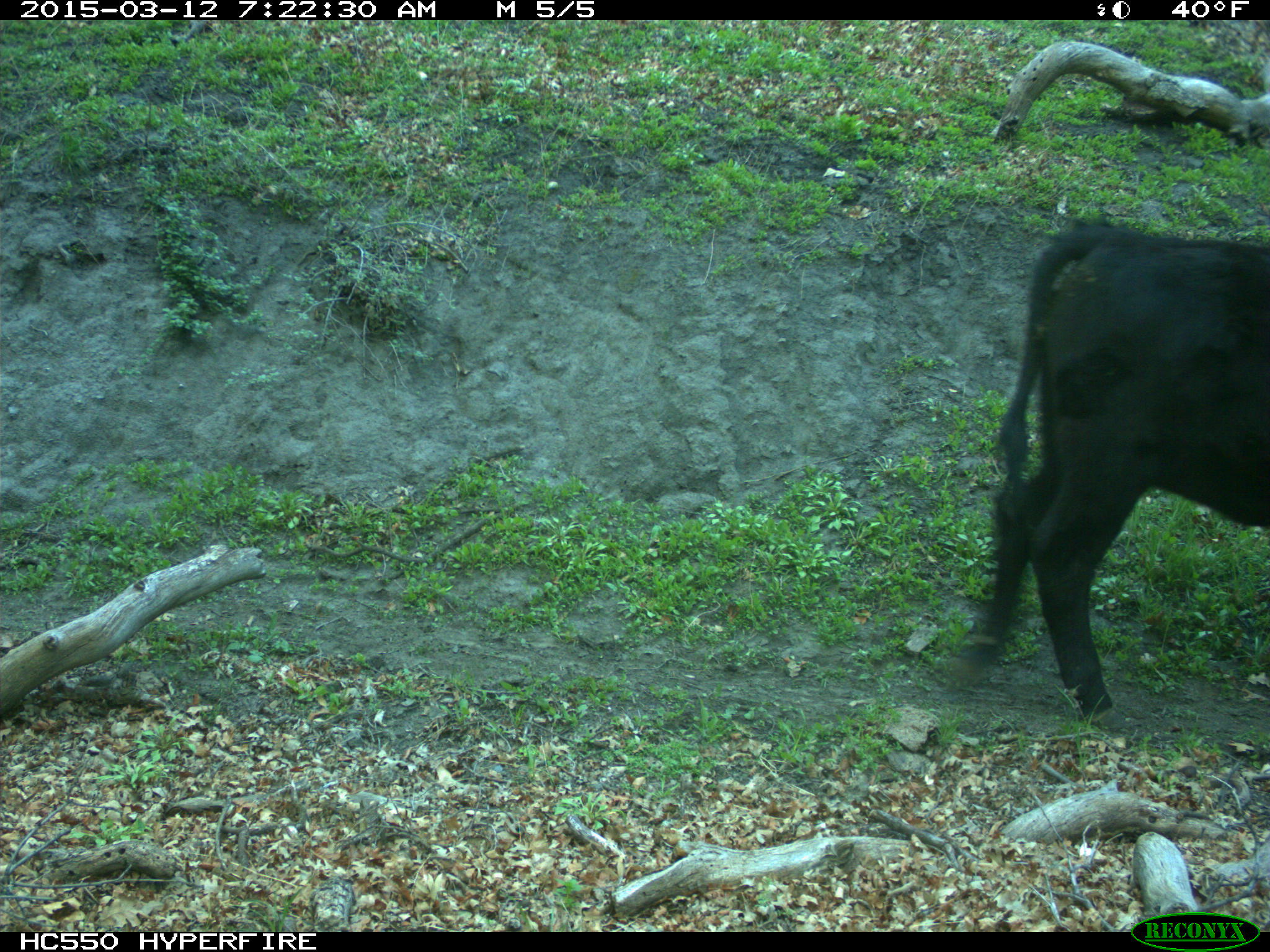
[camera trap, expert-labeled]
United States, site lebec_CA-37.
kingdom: Animalia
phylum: Chordata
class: Mammalia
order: Artiodactyla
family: Bovidae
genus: Bos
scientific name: Bos taurus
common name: domestic cow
Bos taurus (domestic cow).